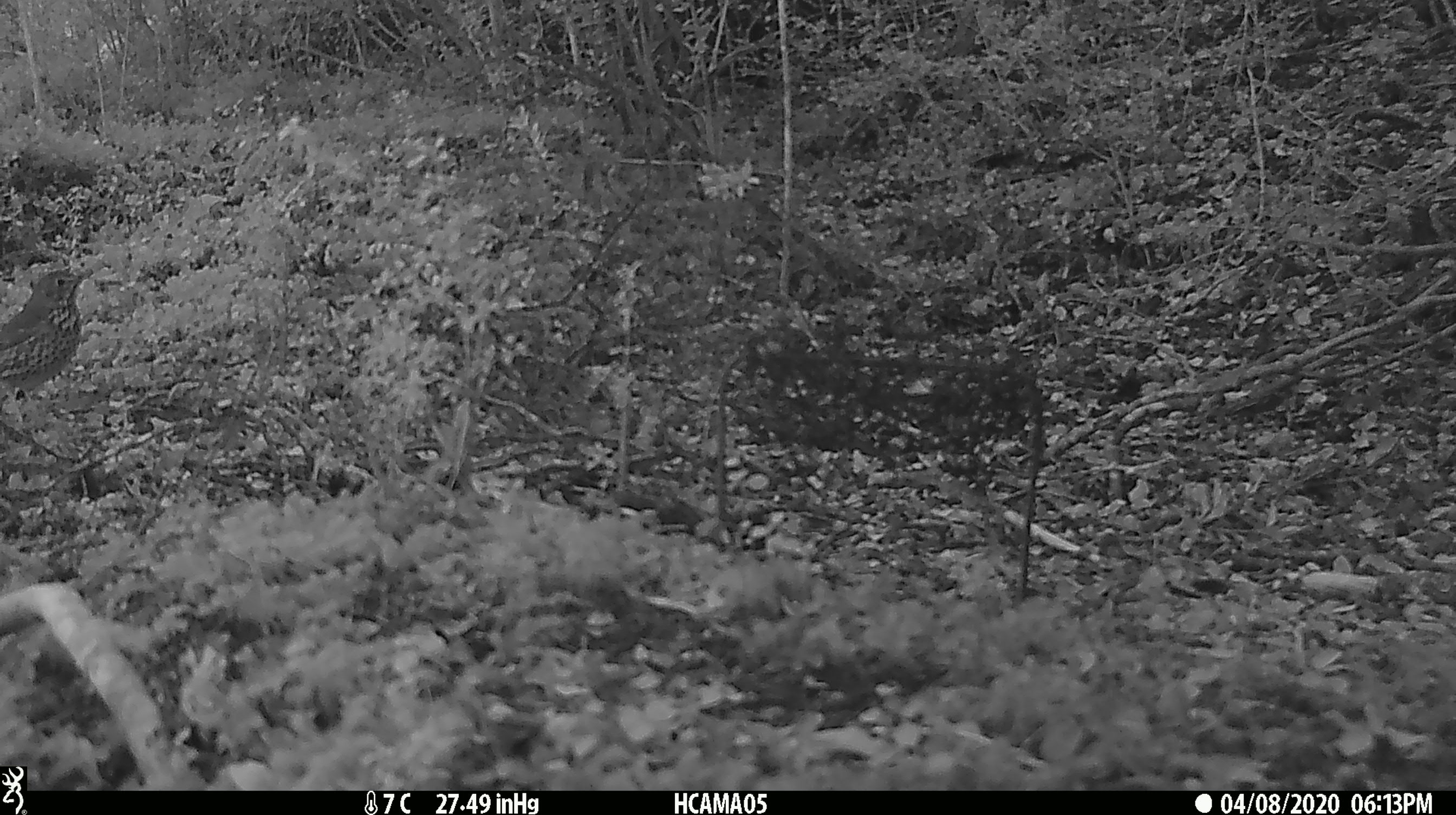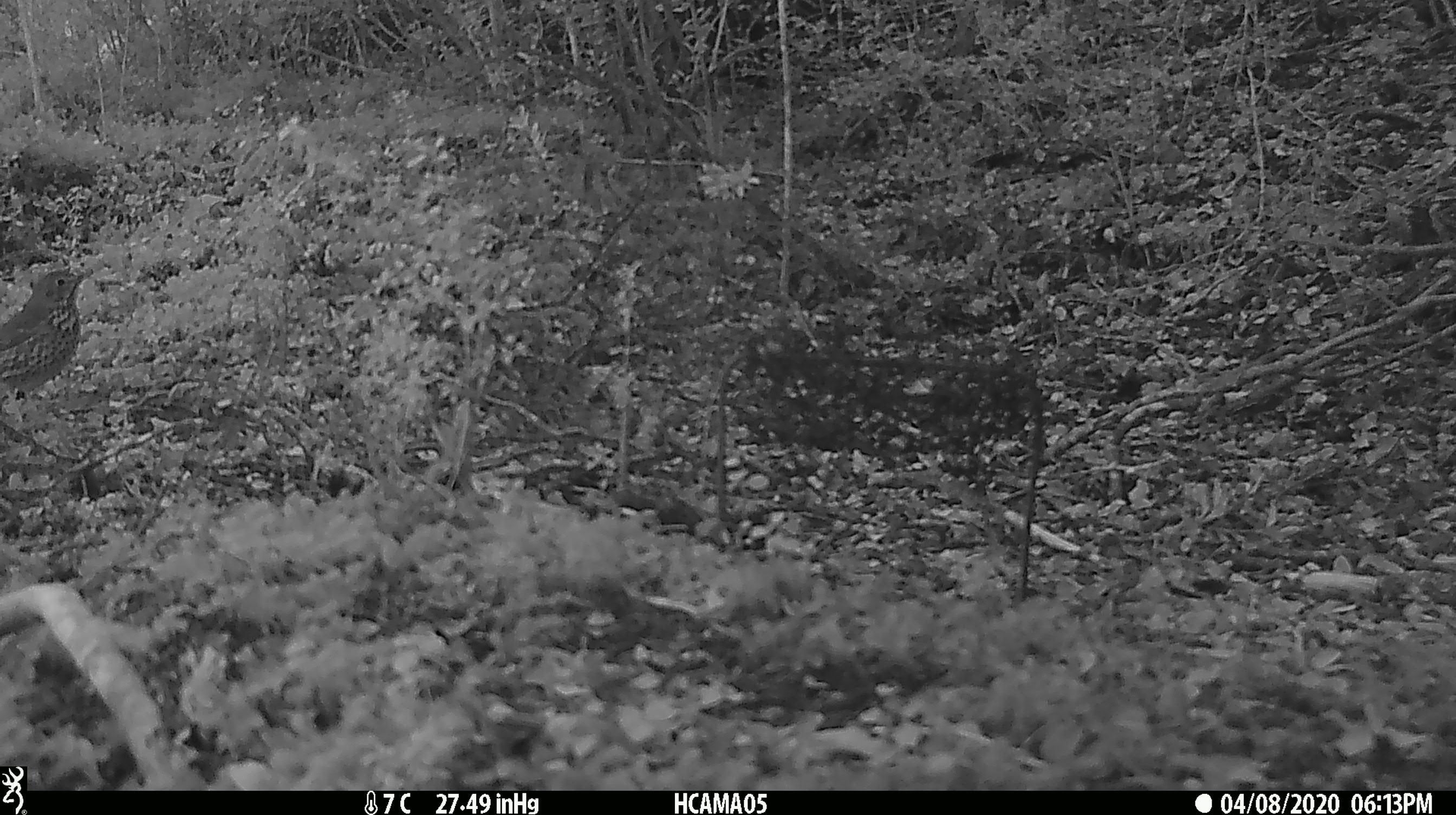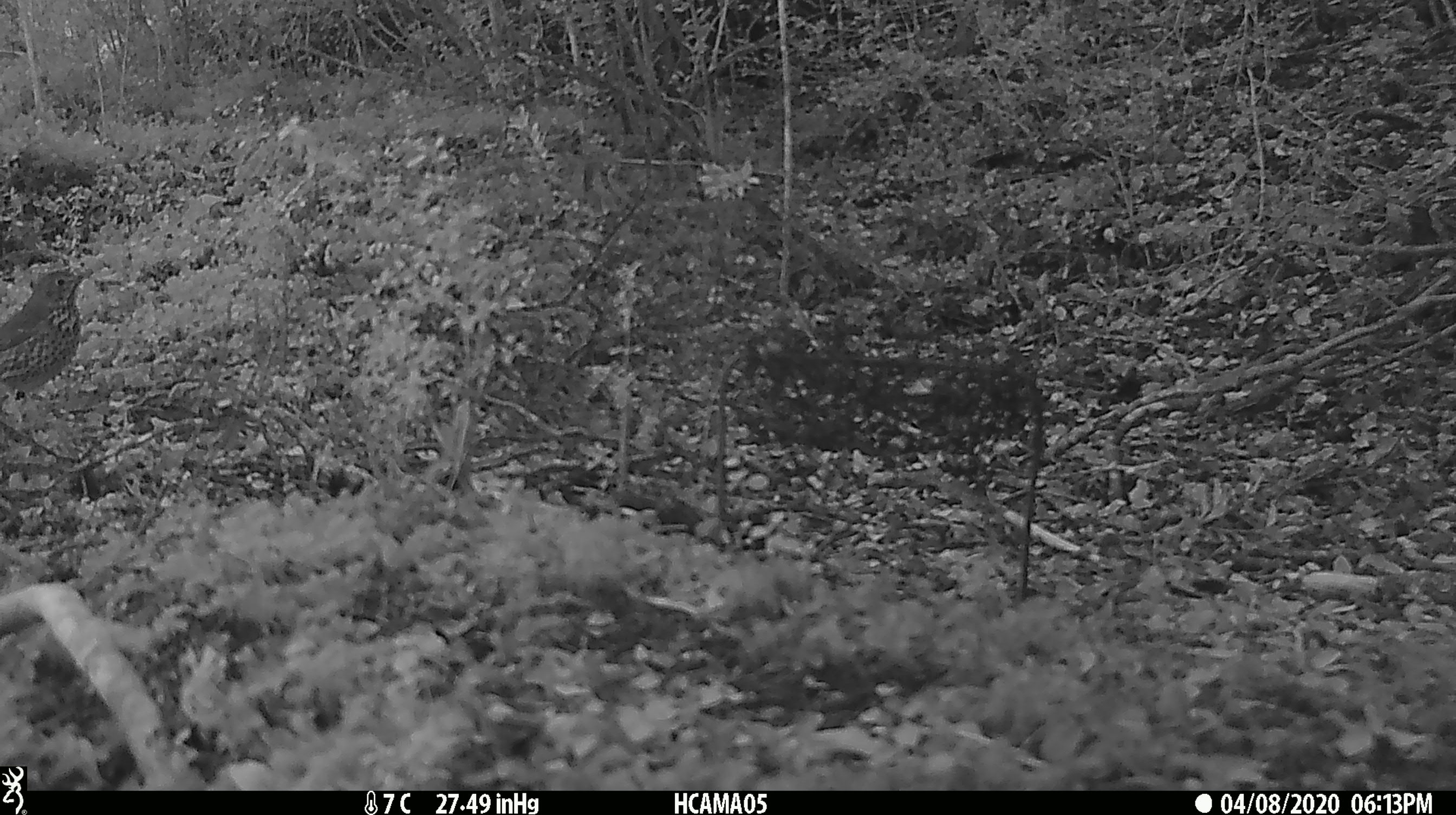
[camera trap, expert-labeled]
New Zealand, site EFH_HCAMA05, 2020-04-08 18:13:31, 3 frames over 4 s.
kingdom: Animalia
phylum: Chordata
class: Aves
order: Passeriformes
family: Turdidae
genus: Turdus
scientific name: Turdus philomelos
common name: song thrush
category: thrush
Thrush (song thrush) (Turdus philomelos).